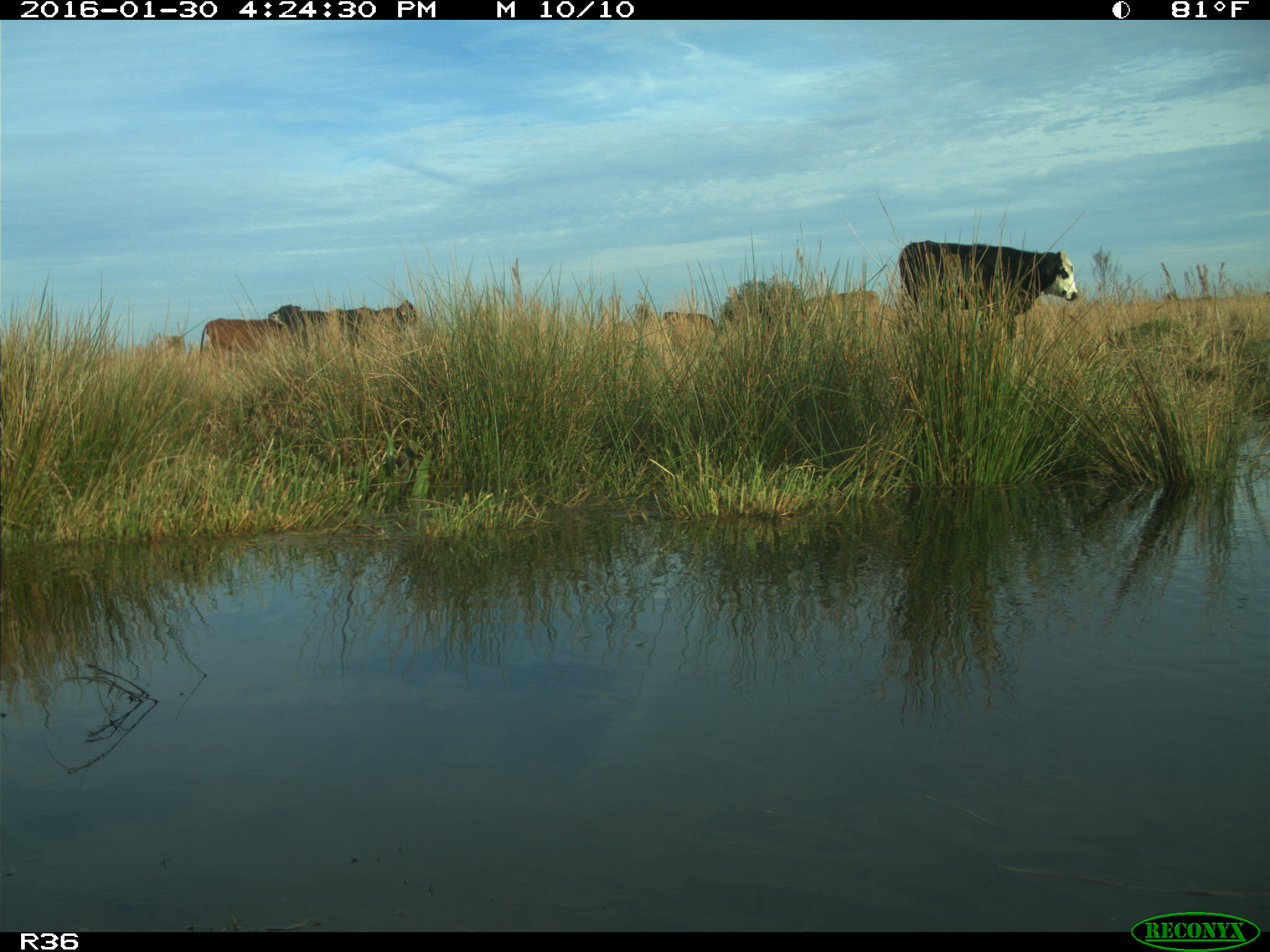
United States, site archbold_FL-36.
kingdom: Animalia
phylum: Chordata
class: Mammalia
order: Artiodactyla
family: Bovidae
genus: Bos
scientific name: Bos taurus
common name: domestic cow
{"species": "Bos taurus (domestic cow)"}